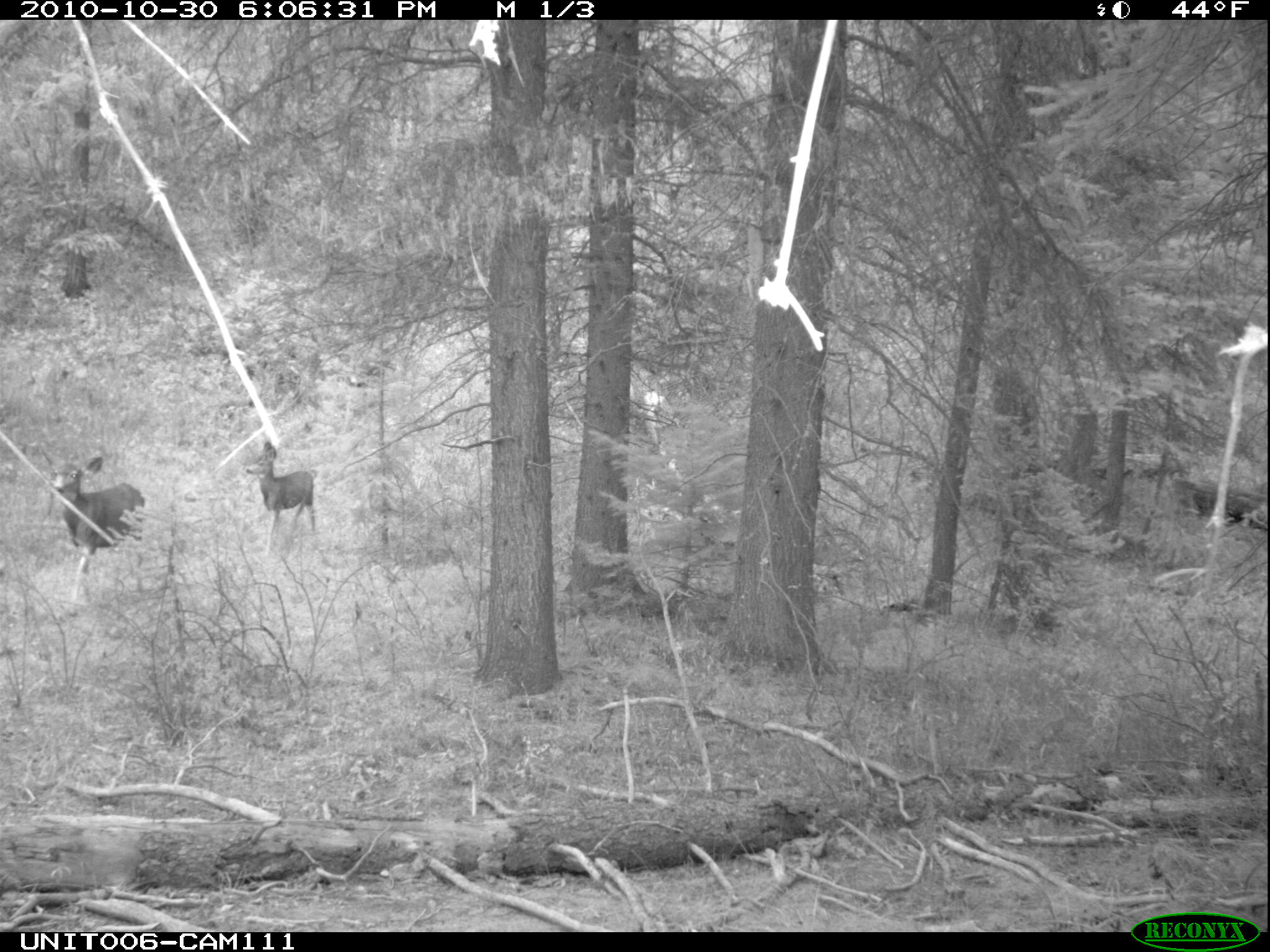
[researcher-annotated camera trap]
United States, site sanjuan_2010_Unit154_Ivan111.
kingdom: Animalia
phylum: Chordata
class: Mammalia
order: Artiodactyla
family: Cervidae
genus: Odocoileus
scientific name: Odocoileus hemionus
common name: mule deer